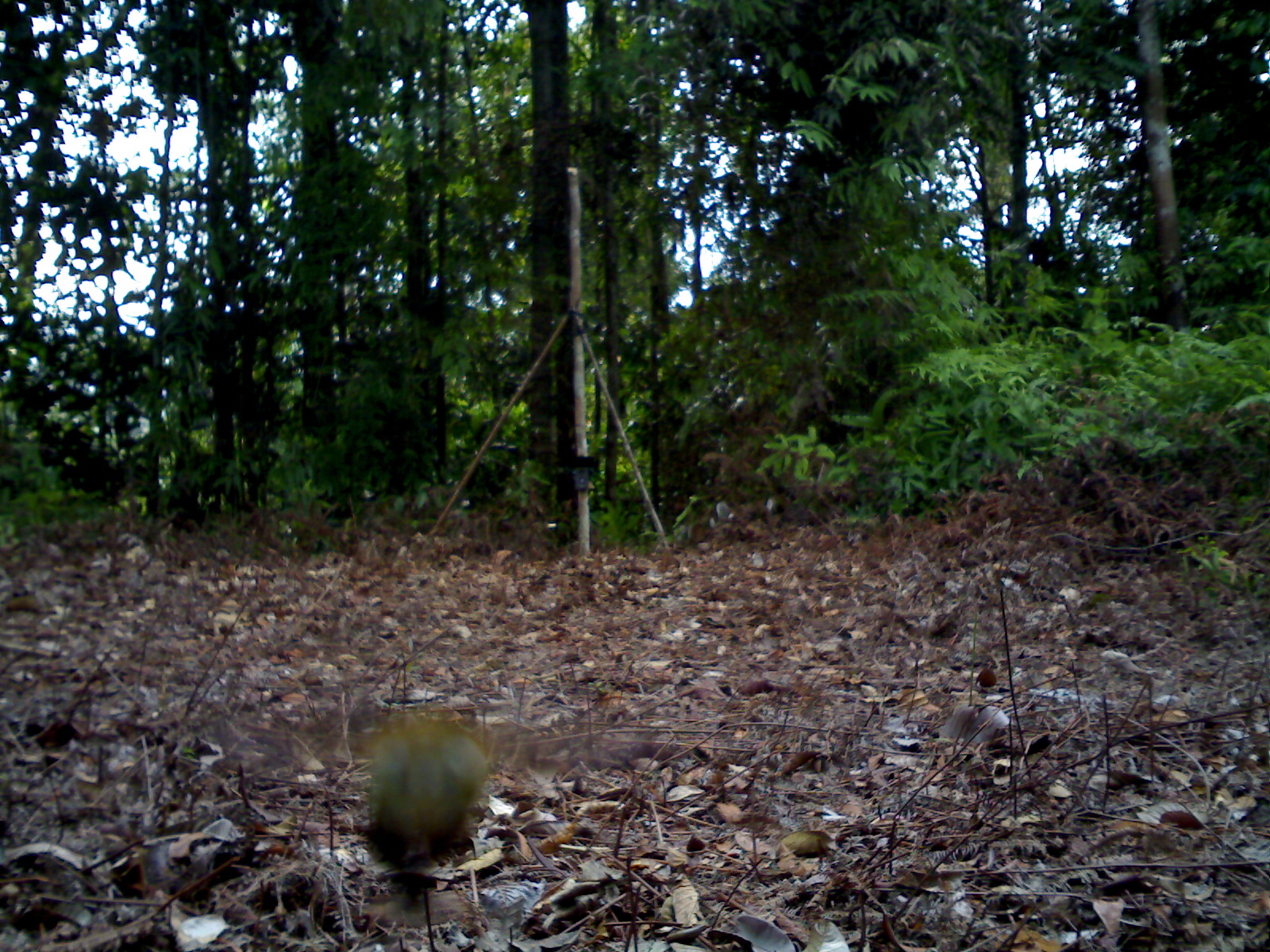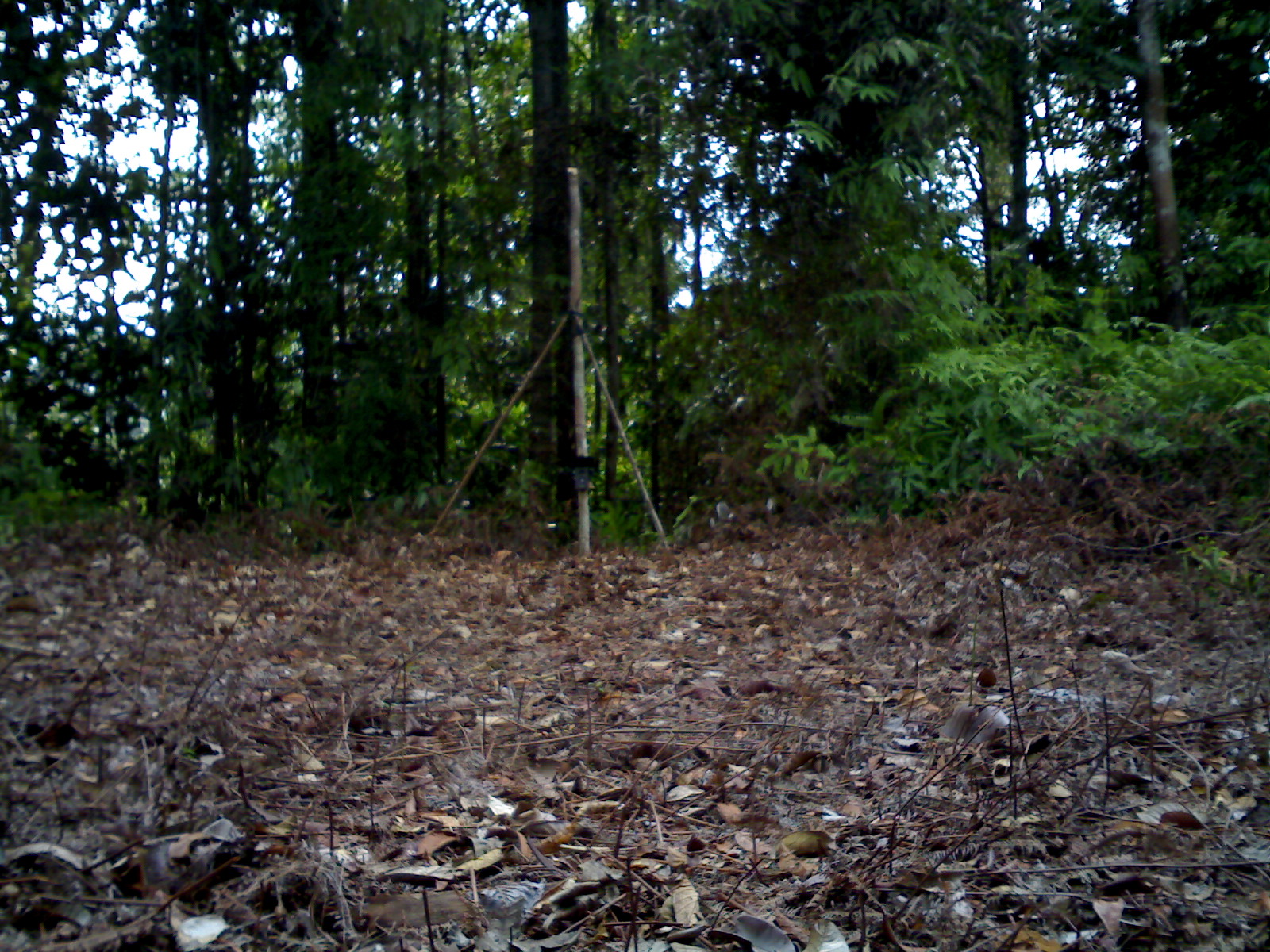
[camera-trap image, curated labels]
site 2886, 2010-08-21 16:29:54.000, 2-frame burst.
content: unidentified animal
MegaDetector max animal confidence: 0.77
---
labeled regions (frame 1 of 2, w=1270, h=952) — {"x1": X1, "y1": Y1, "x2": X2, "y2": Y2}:
unknown: {"x1": 357, "y1": 718, "x2": 487, "y2": 900}